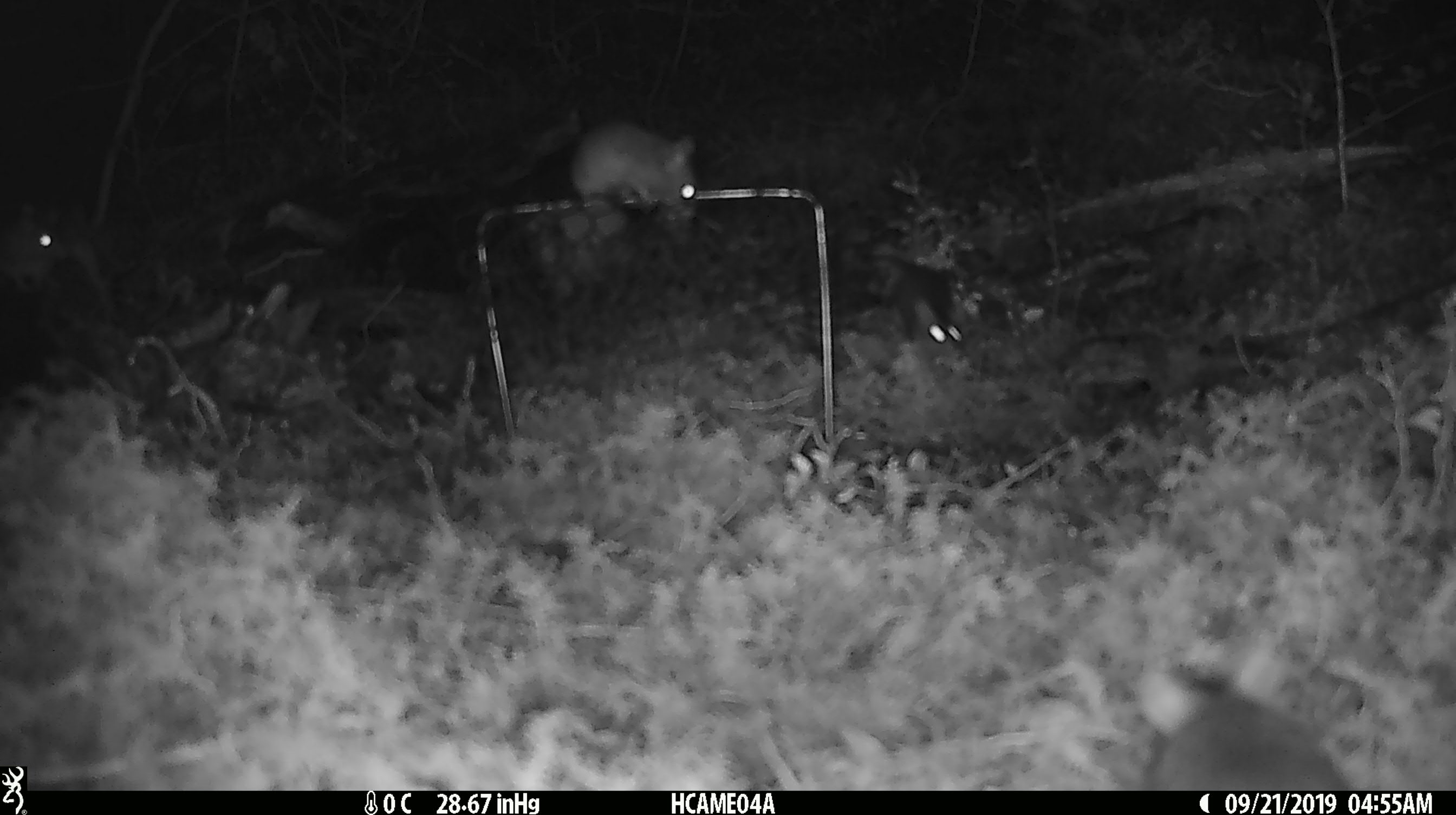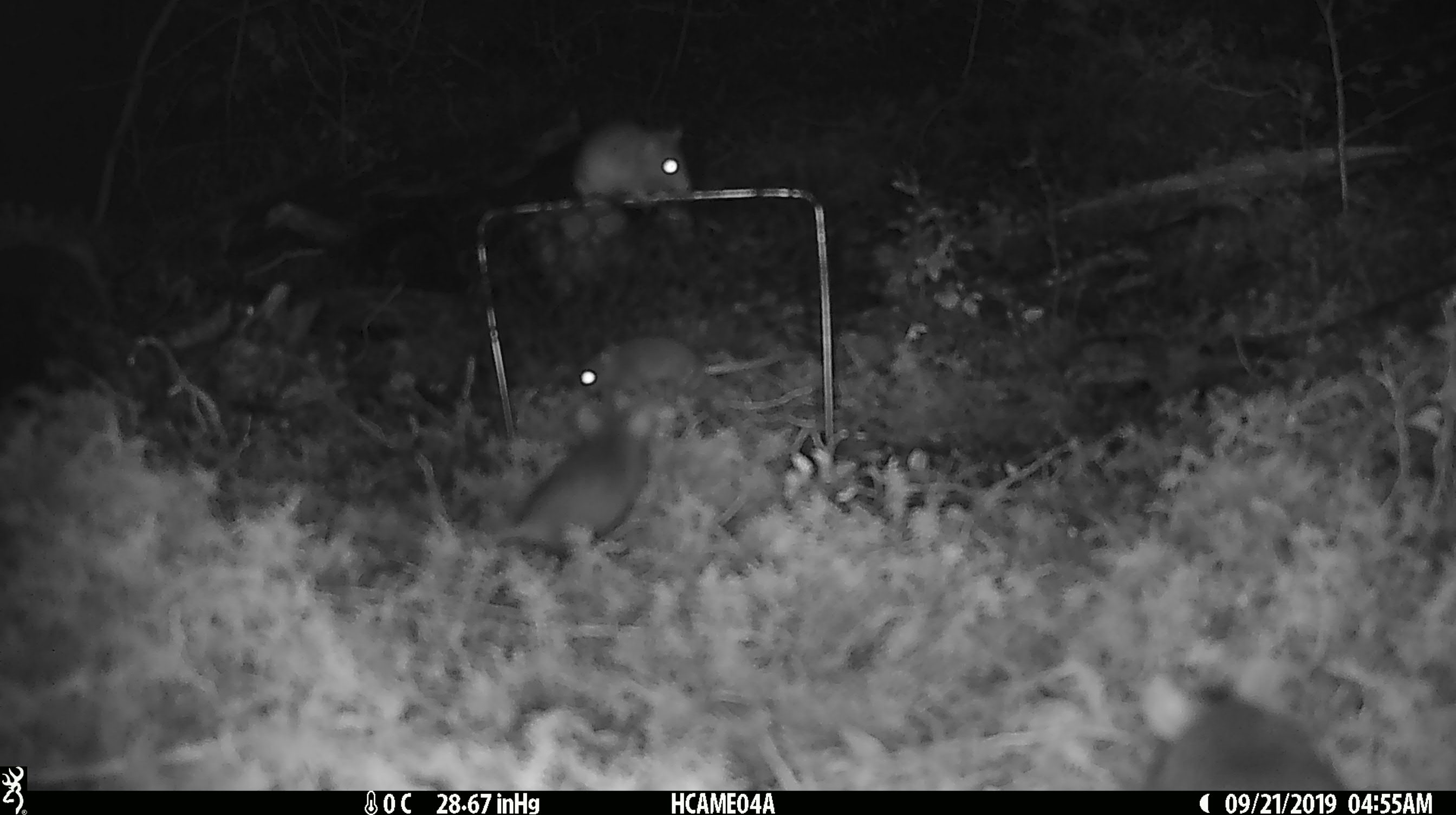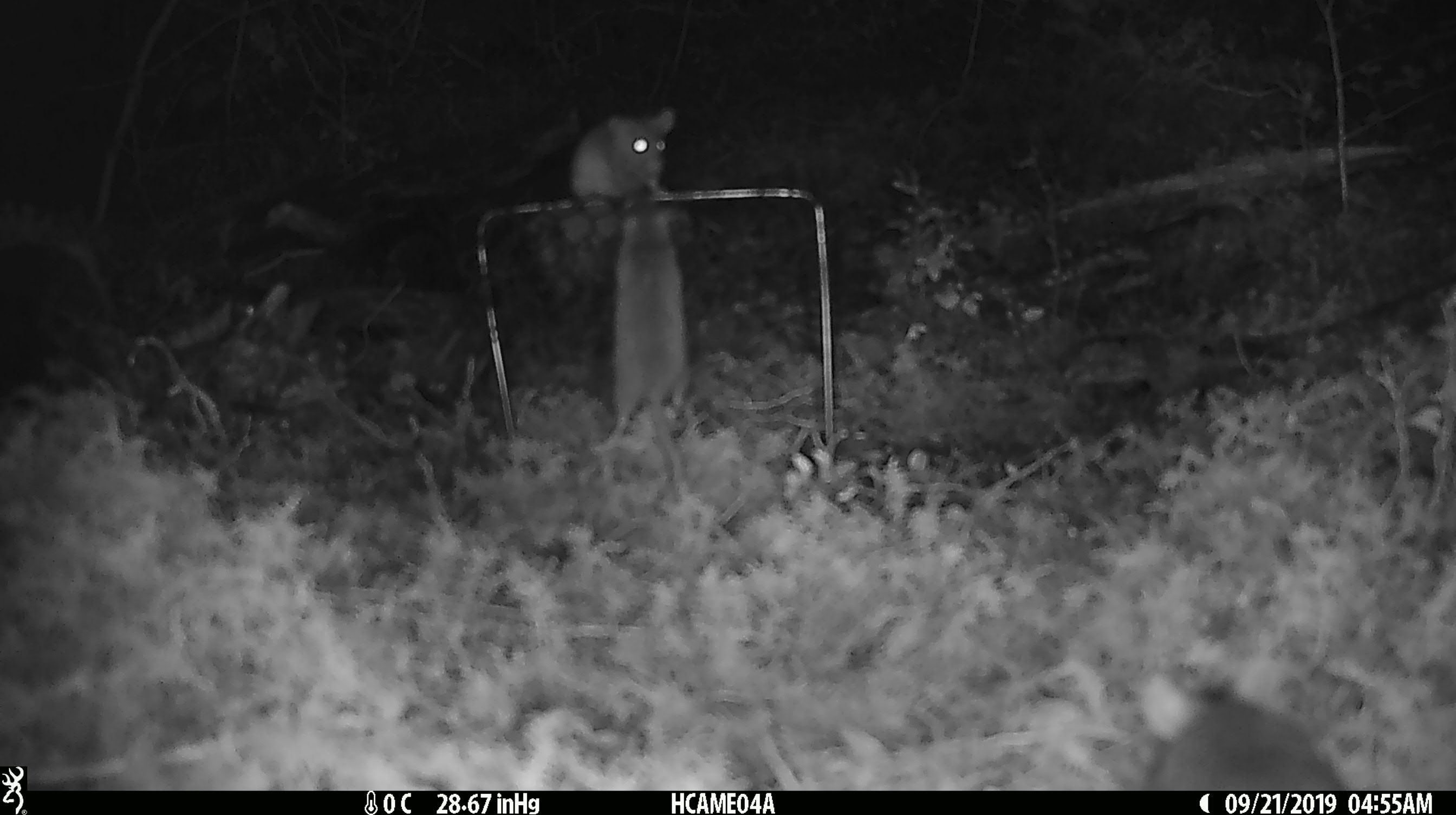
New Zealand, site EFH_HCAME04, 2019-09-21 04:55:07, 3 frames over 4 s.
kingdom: Animalia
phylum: Chordata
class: Mammalia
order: Rodentia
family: Muridae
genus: Mus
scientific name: Mus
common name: mouse